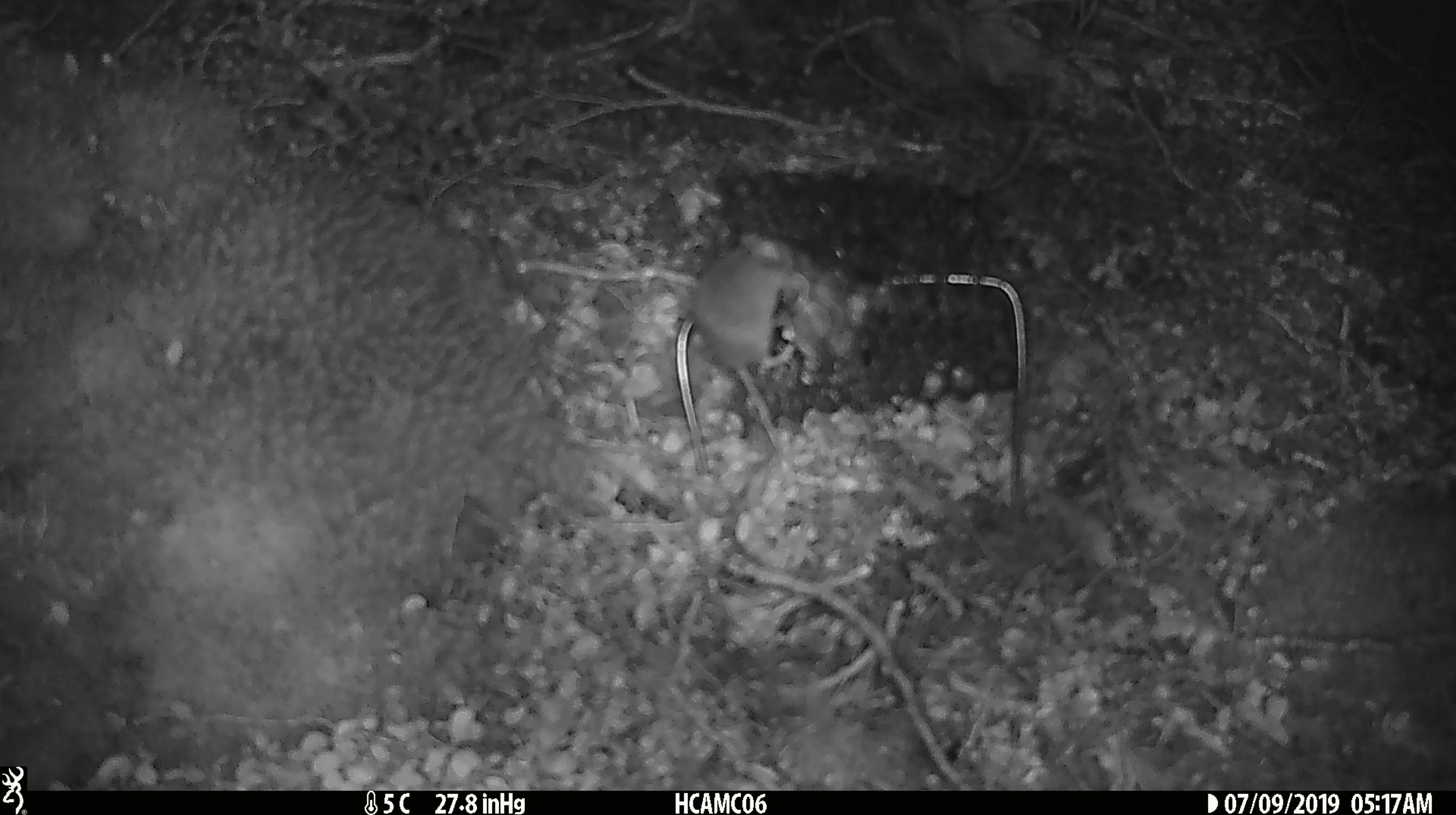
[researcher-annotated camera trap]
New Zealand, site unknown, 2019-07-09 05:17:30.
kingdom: Animalia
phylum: Chordata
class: Mammalia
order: Rodentia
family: Muridae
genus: Mus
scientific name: Mus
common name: mouse